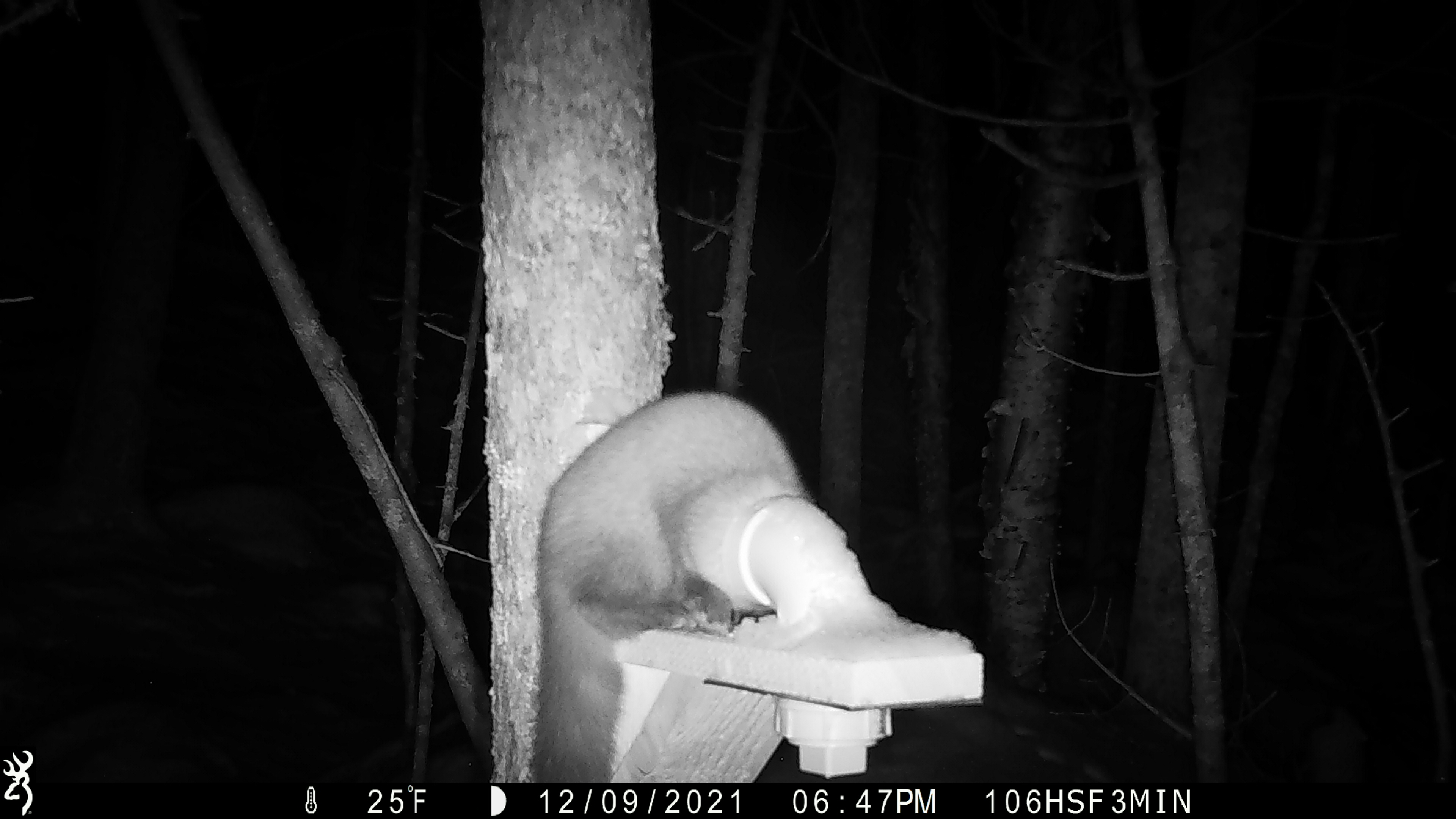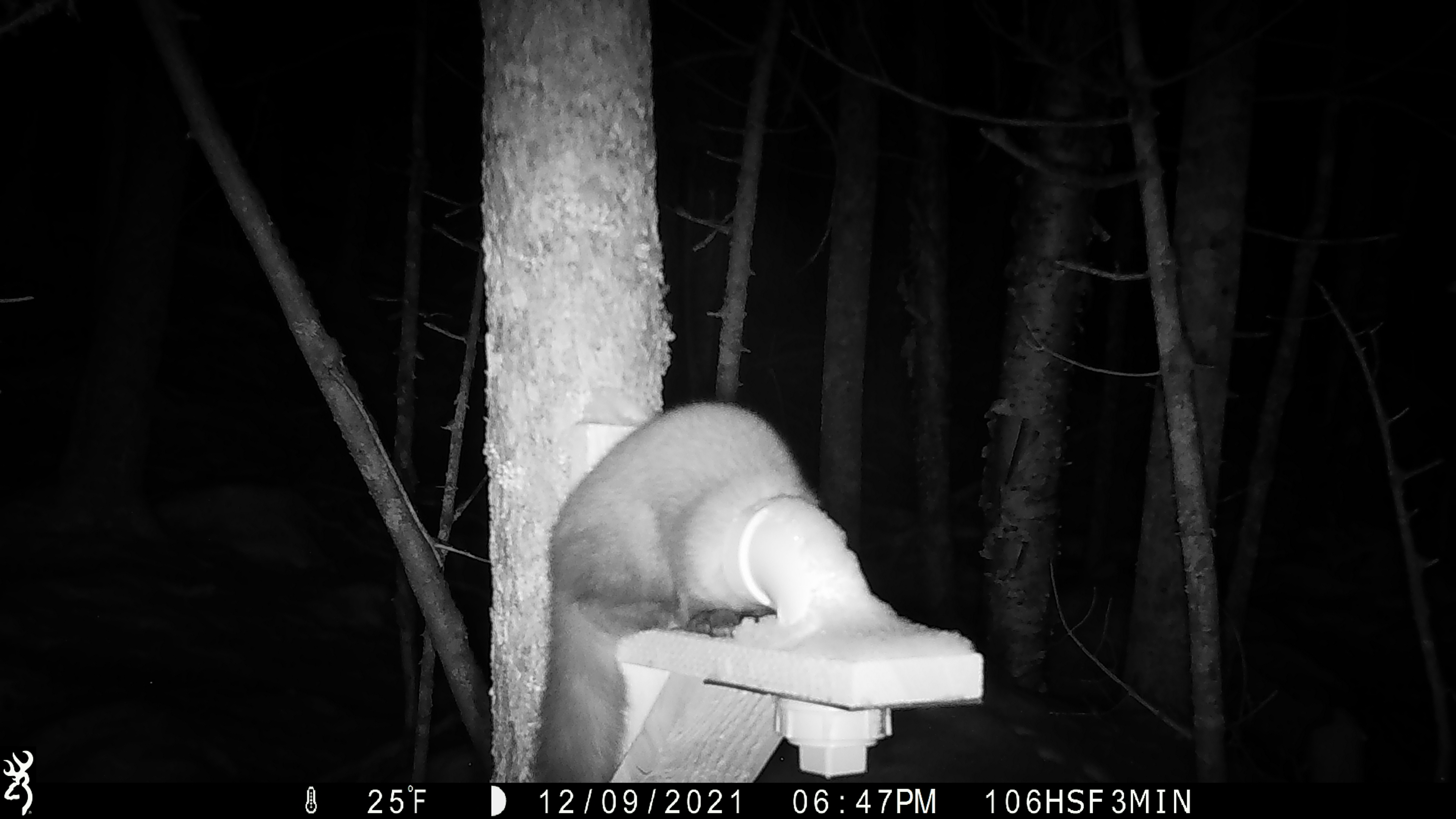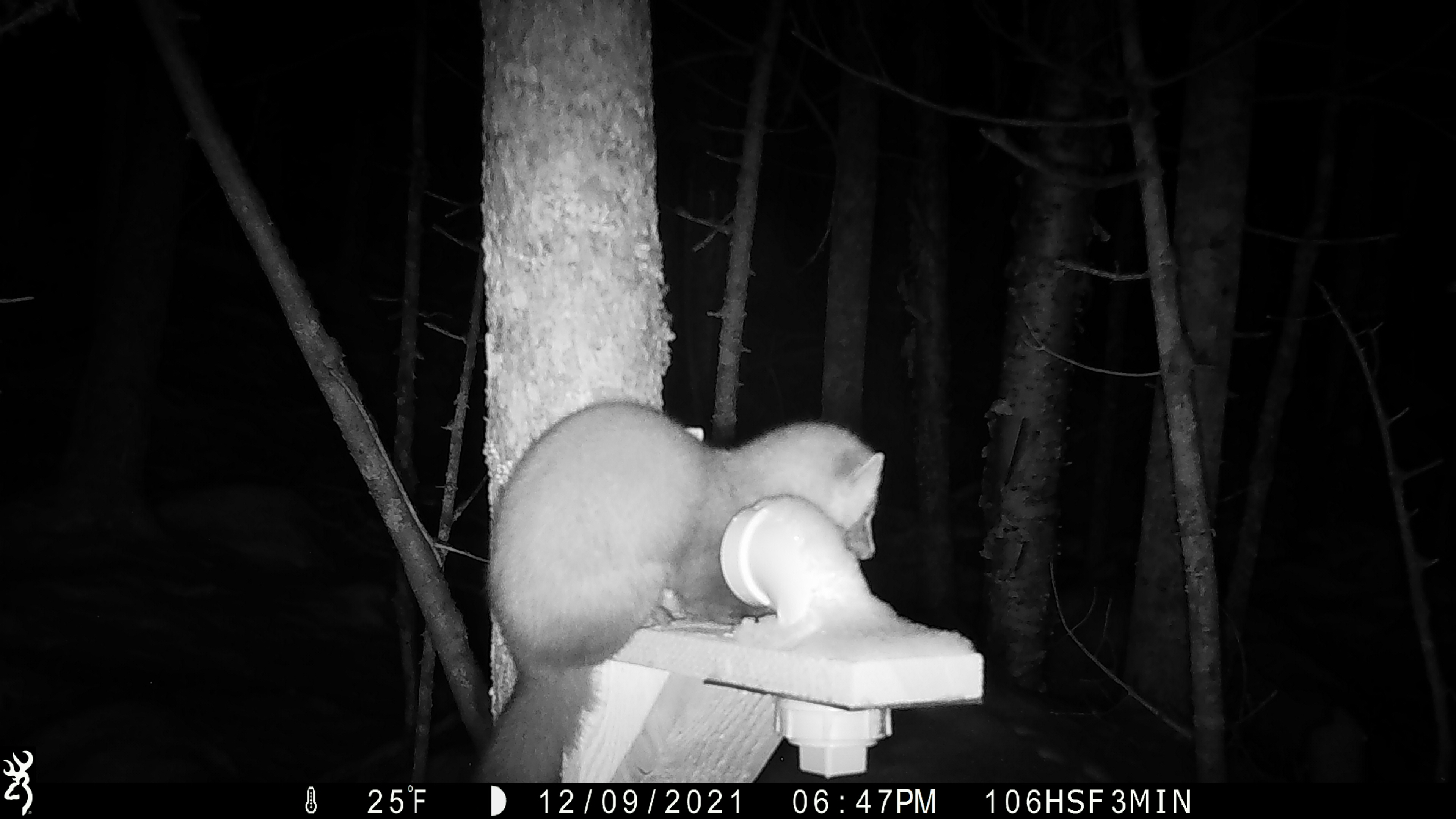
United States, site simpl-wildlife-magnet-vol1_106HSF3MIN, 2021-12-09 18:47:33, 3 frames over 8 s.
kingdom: Animalia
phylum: Chordata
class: Mammalia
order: Carnivora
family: Mustelidae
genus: Martes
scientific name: Martes americana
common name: american marten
American marten (Martes americana).